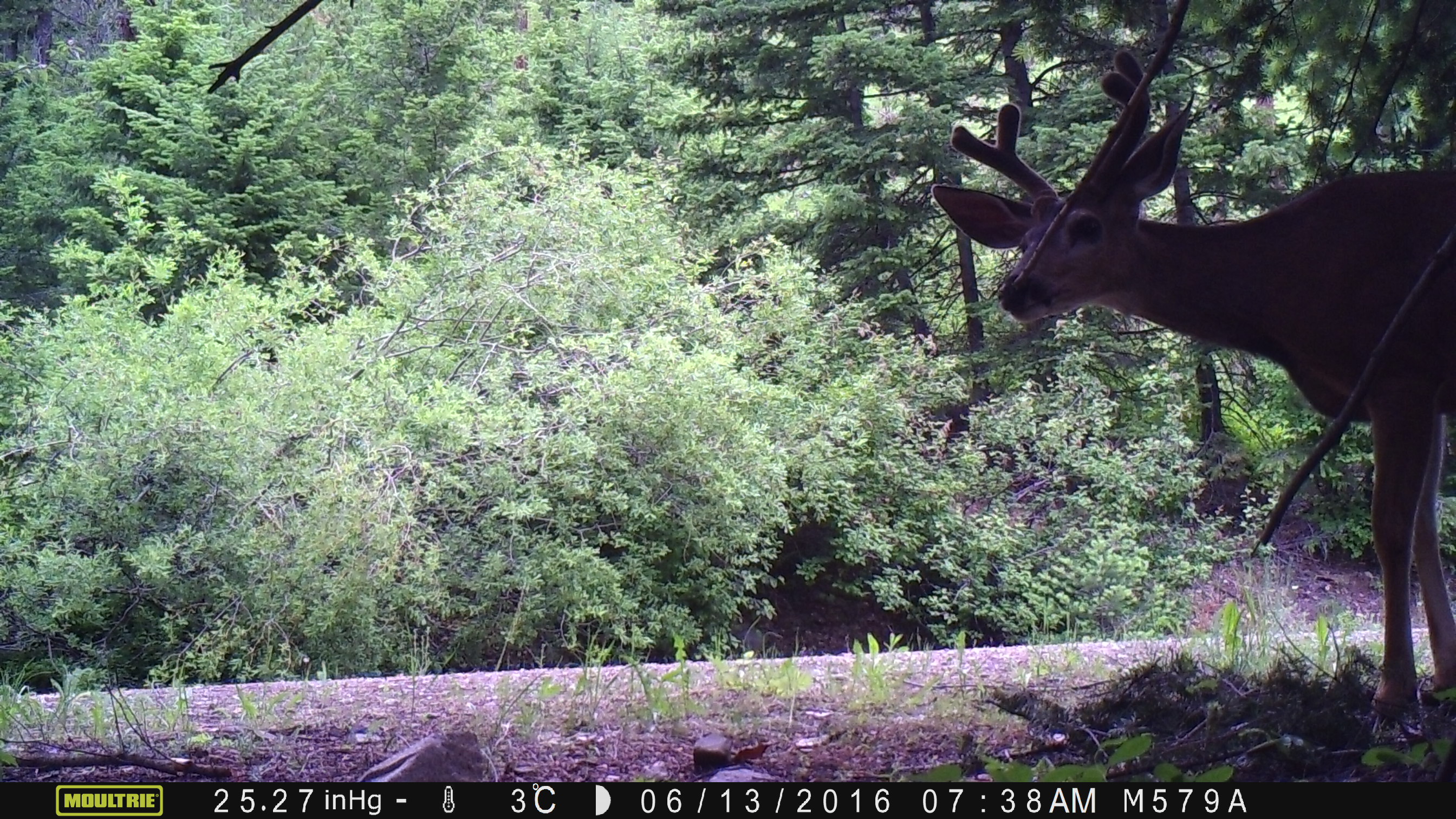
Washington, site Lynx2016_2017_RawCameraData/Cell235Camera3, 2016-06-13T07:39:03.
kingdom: Animalia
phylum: Chordata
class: Mammalia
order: Artiodactyla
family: Cervidae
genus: Odocoileus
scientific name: Odocoileus hemionus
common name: mule deer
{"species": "Odocoileus hemionus (mule deer)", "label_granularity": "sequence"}